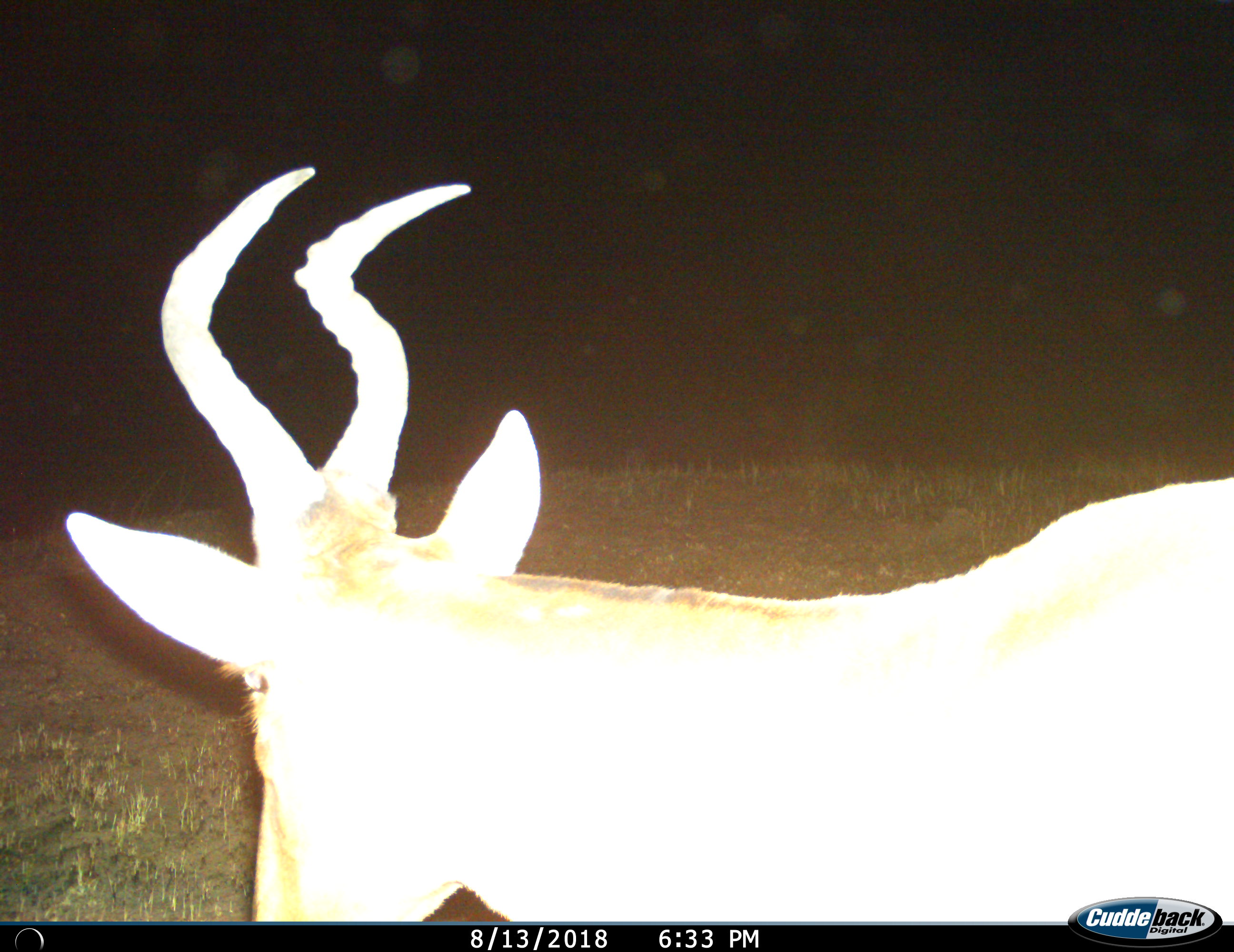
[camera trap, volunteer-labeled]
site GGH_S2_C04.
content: unidentified animal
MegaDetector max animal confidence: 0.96